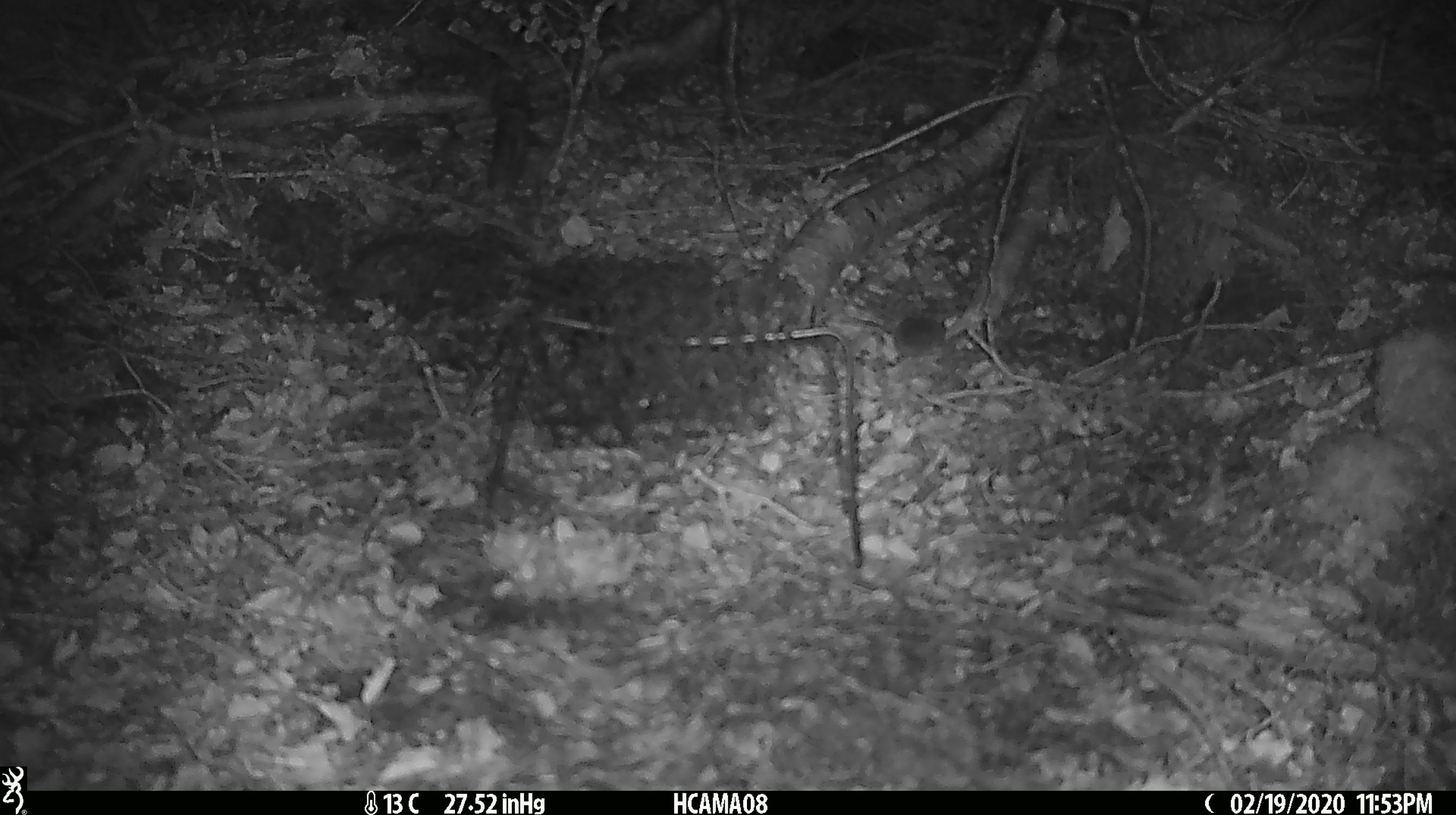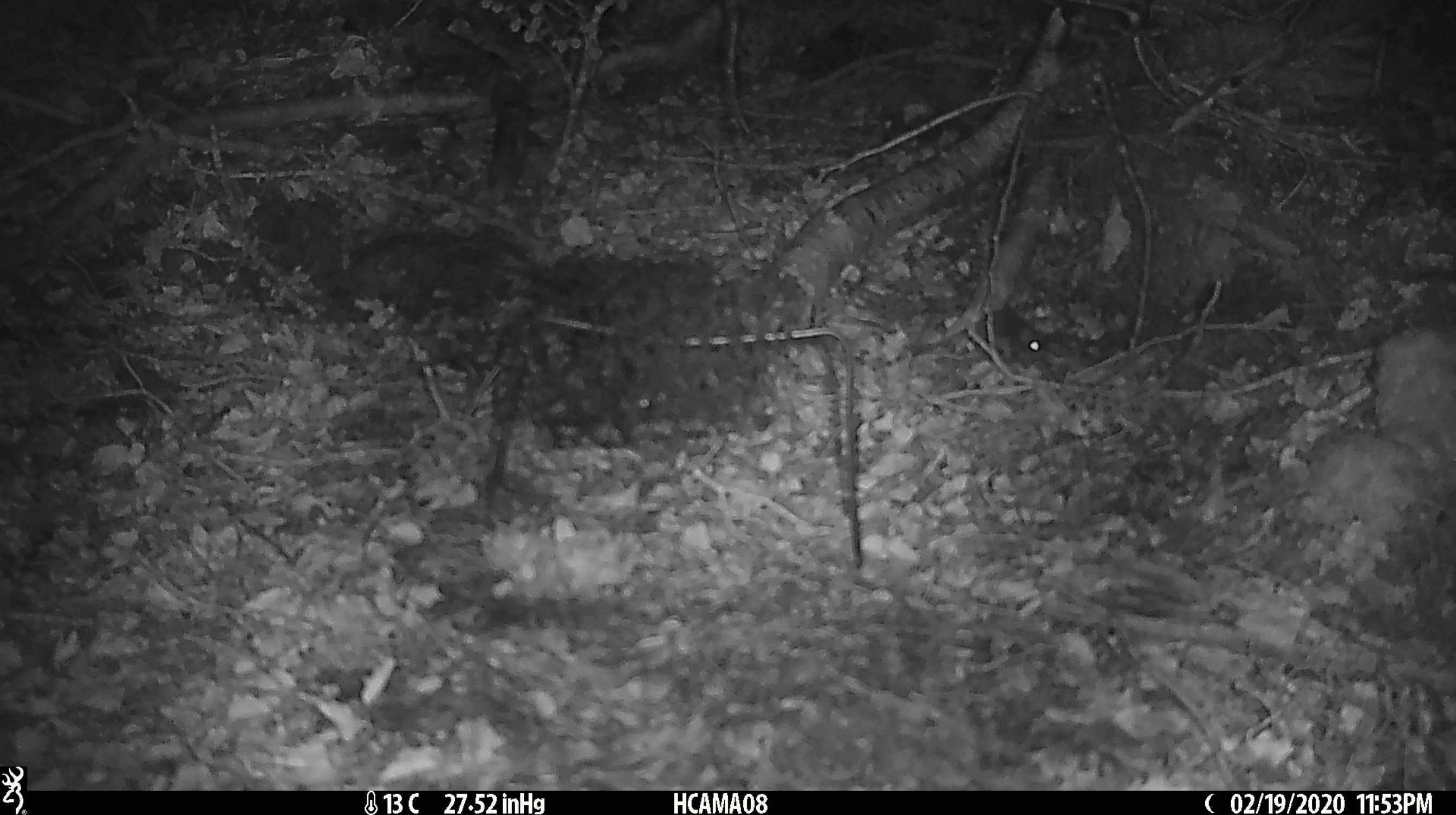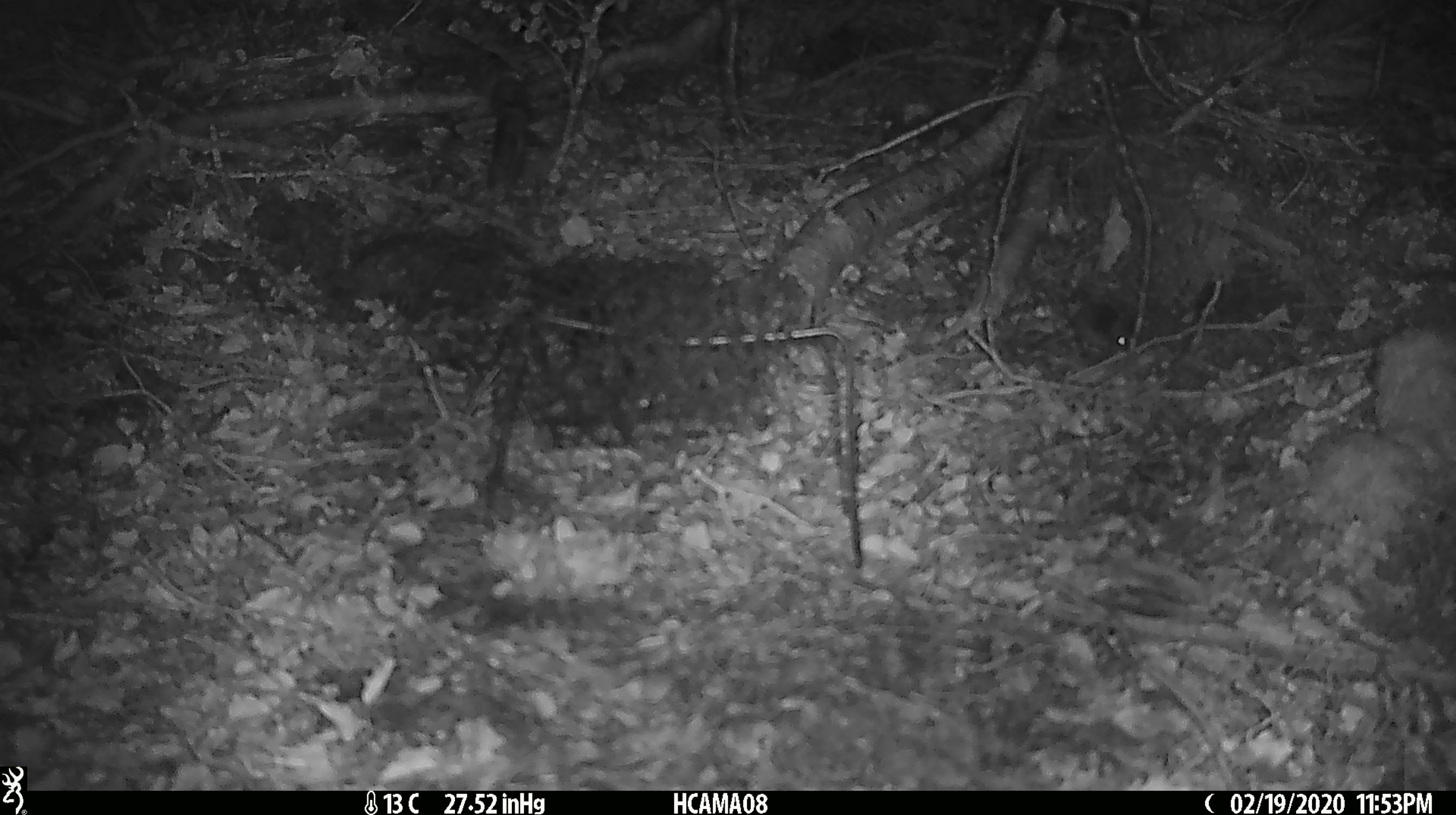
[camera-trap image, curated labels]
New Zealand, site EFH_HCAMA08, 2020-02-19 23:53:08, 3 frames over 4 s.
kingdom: Animalia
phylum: Chordata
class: Mammalia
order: Rodentia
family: Muridae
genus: Mus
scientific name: Mus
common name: mouse